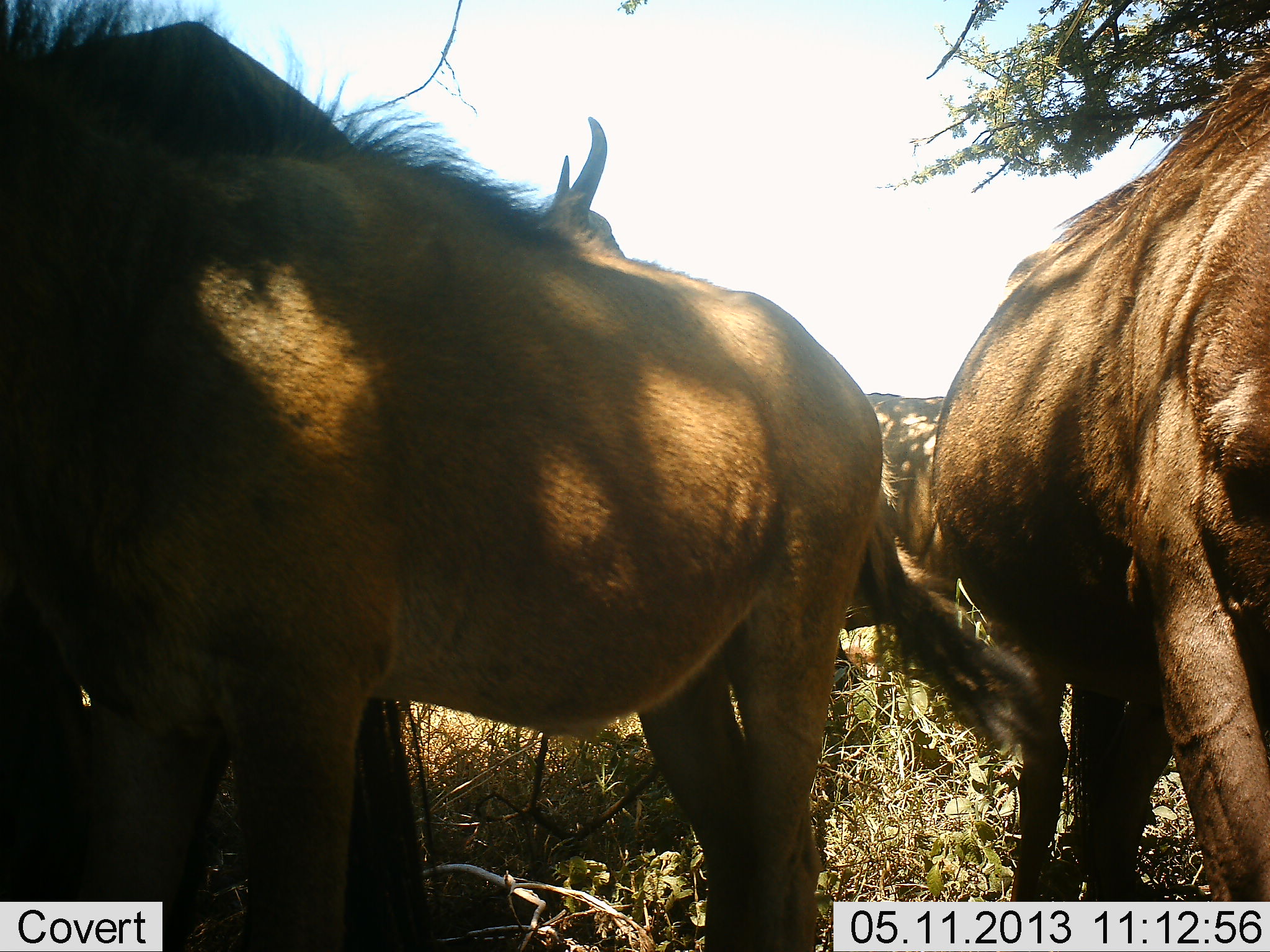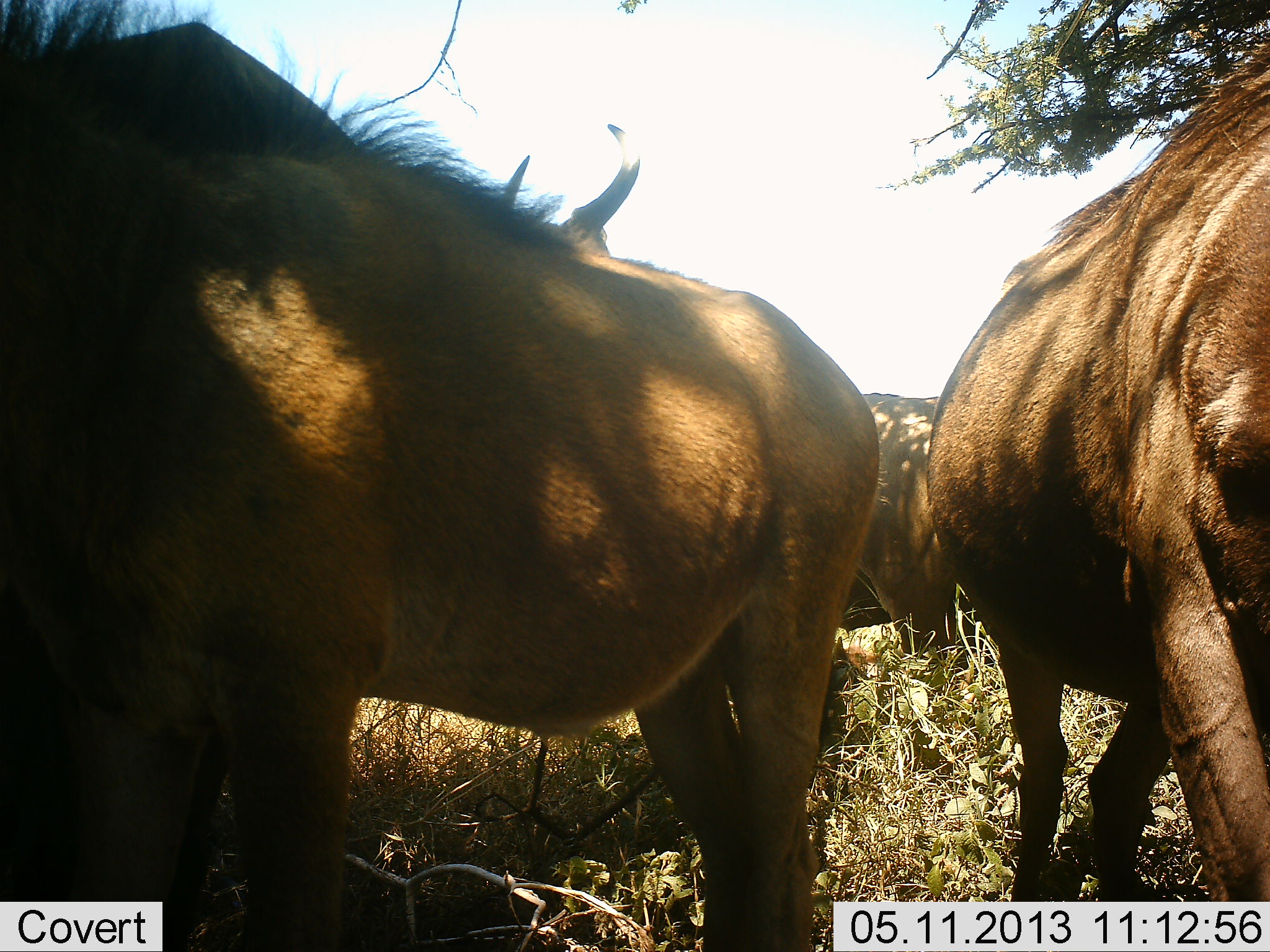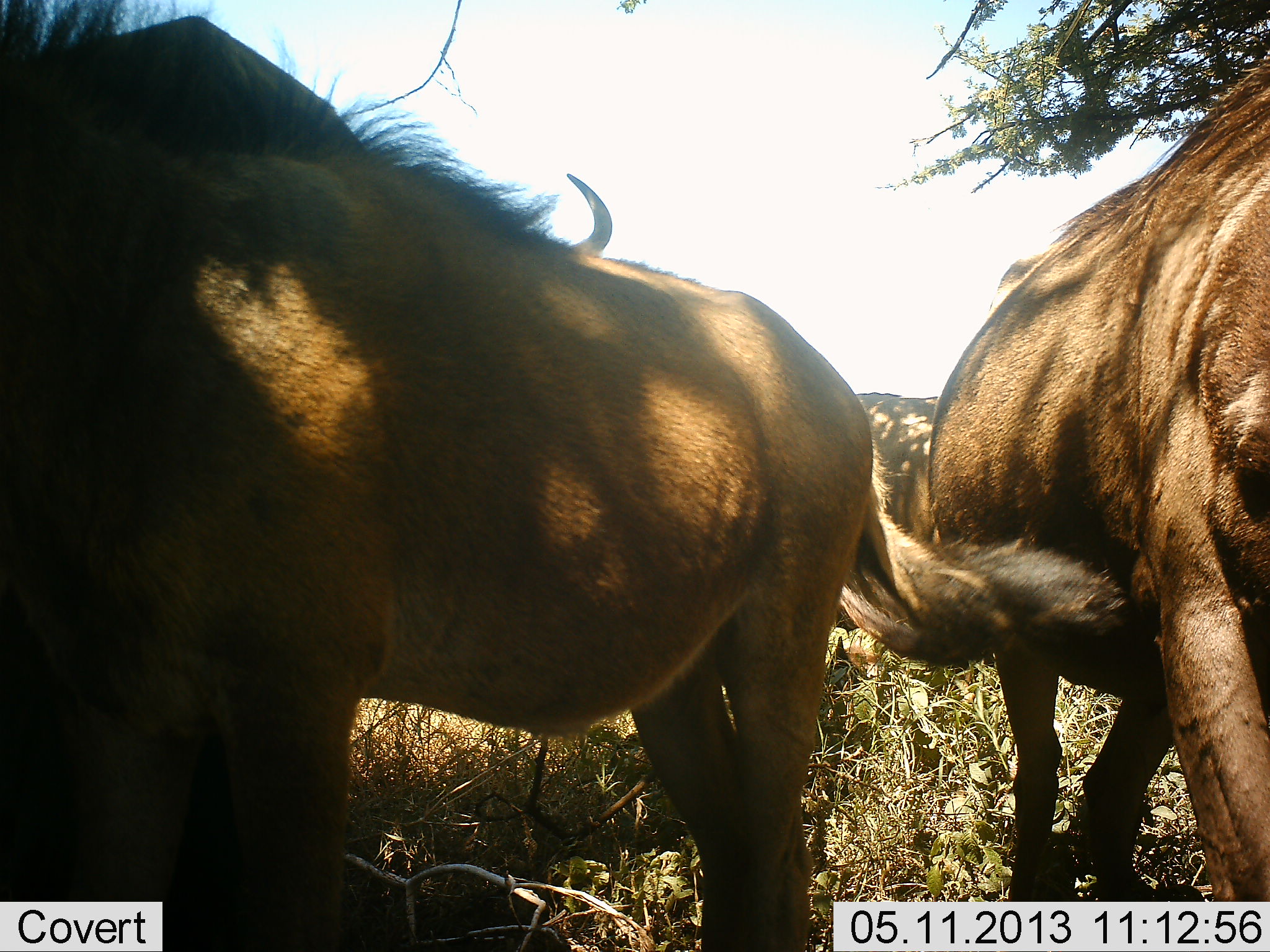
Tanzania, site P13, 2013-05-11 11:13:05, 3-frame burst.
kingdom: Animalia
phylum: Chordata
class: Mammalia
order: Artiodactyla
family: Bovidae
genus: Connochaetes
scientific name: Connochaetes taurinus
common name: blue wildebeest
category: wildebeest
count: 4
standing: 80%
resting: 20%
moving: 0%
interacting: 20%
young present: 10%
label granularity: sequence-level